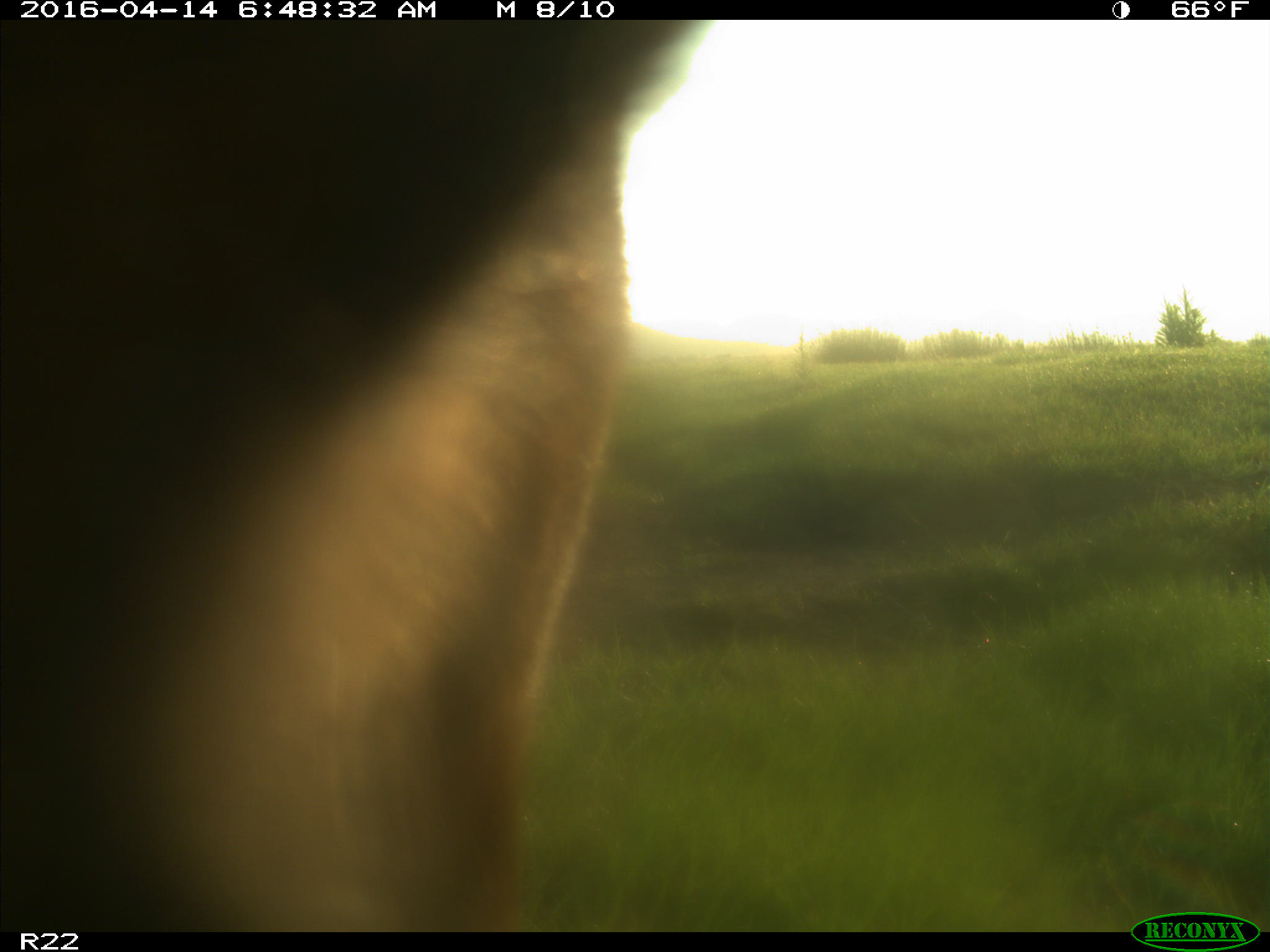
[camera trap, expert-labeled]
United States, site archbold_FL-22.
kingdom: Animalia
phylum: Chordata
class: Mammalia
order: Artiodactyla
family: Bovidae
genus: Bos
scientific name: Bos taurus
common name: domestic cow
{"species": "Bos taurus (domestic cow)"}